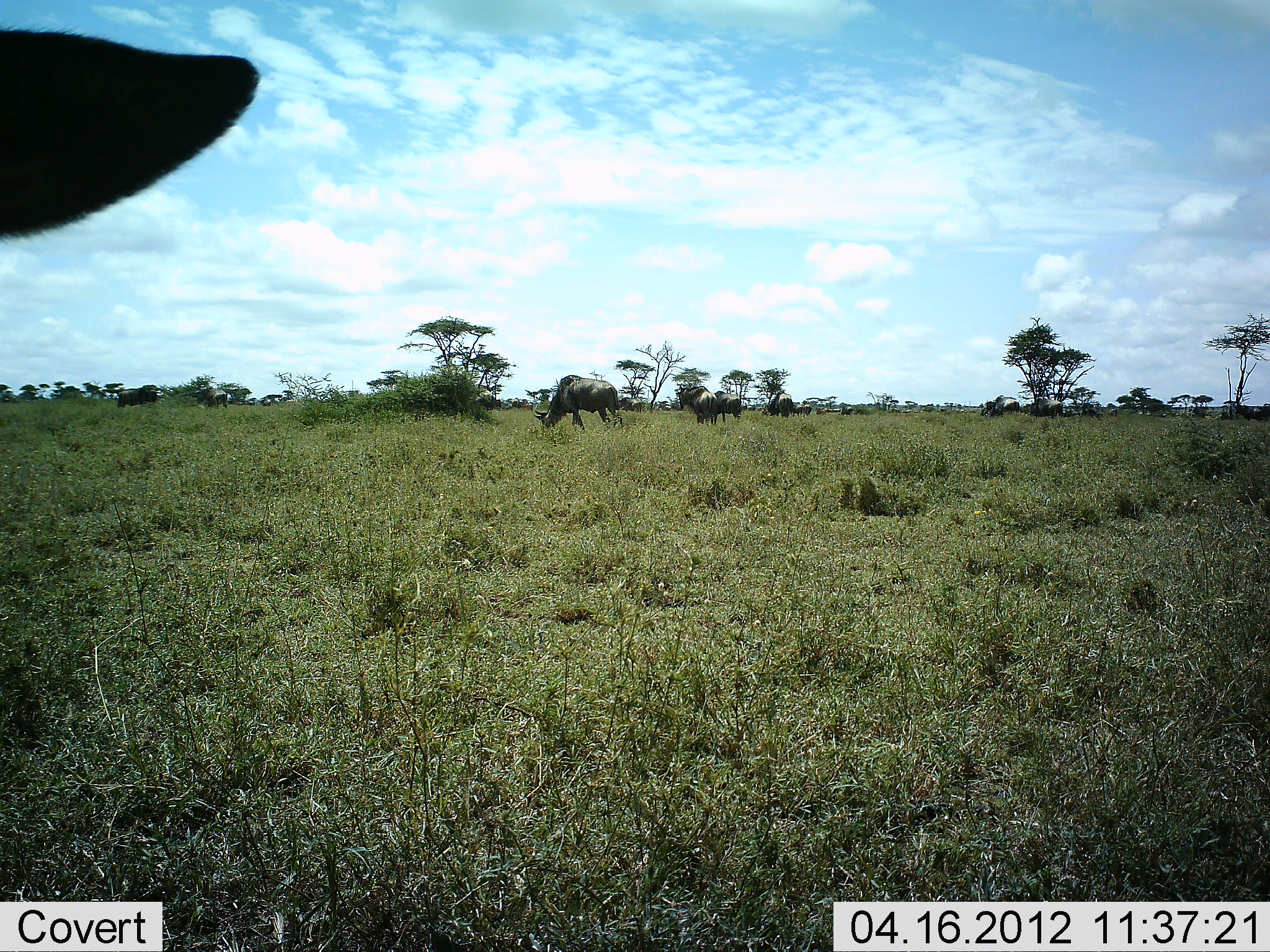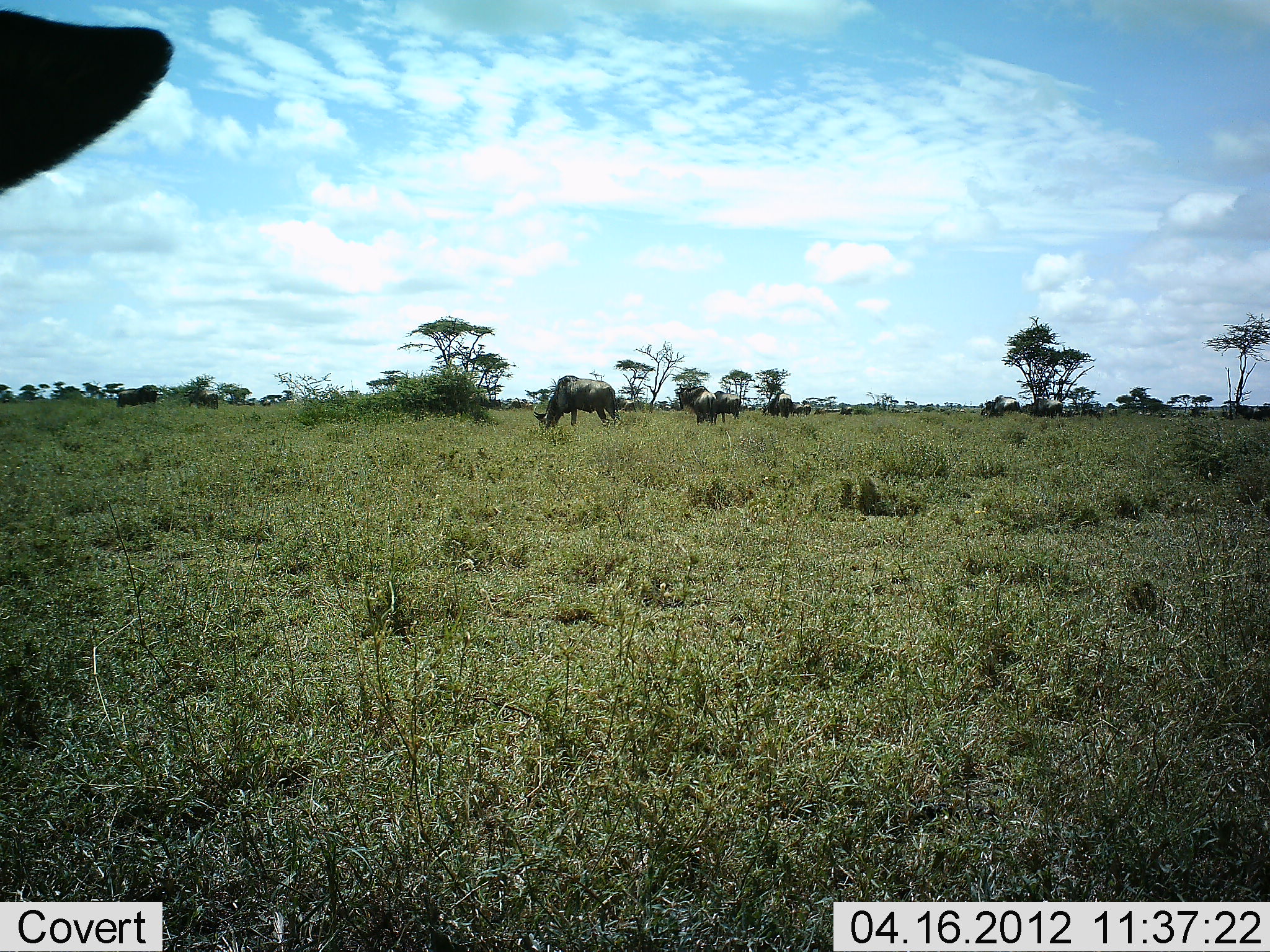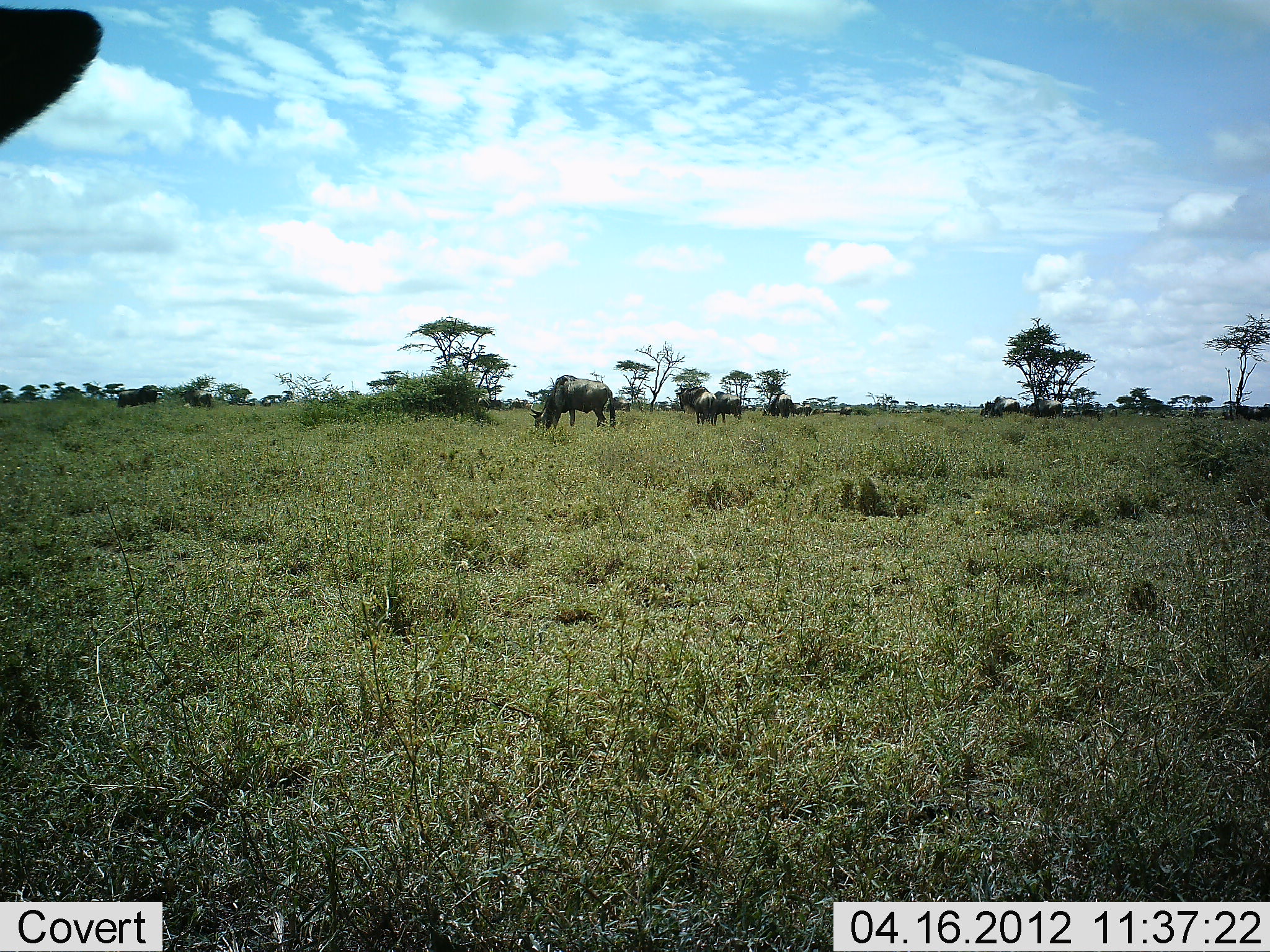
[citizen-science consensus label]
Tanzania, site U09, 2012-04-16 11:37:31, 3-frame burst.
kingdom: Animalia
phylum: Chordata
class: Mammalia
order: Artiodactyla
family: Bovidae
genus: Connochaetes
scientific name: Connochaetes taurinus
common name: blue wildebeest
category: wildebeest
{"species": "wildebeest (blue wildebeest) (Connochaetes taurinus)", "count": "7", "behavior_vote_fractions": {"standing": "50%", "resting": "14%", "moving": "14%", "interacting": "0%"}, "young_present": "0%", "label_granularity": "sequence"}